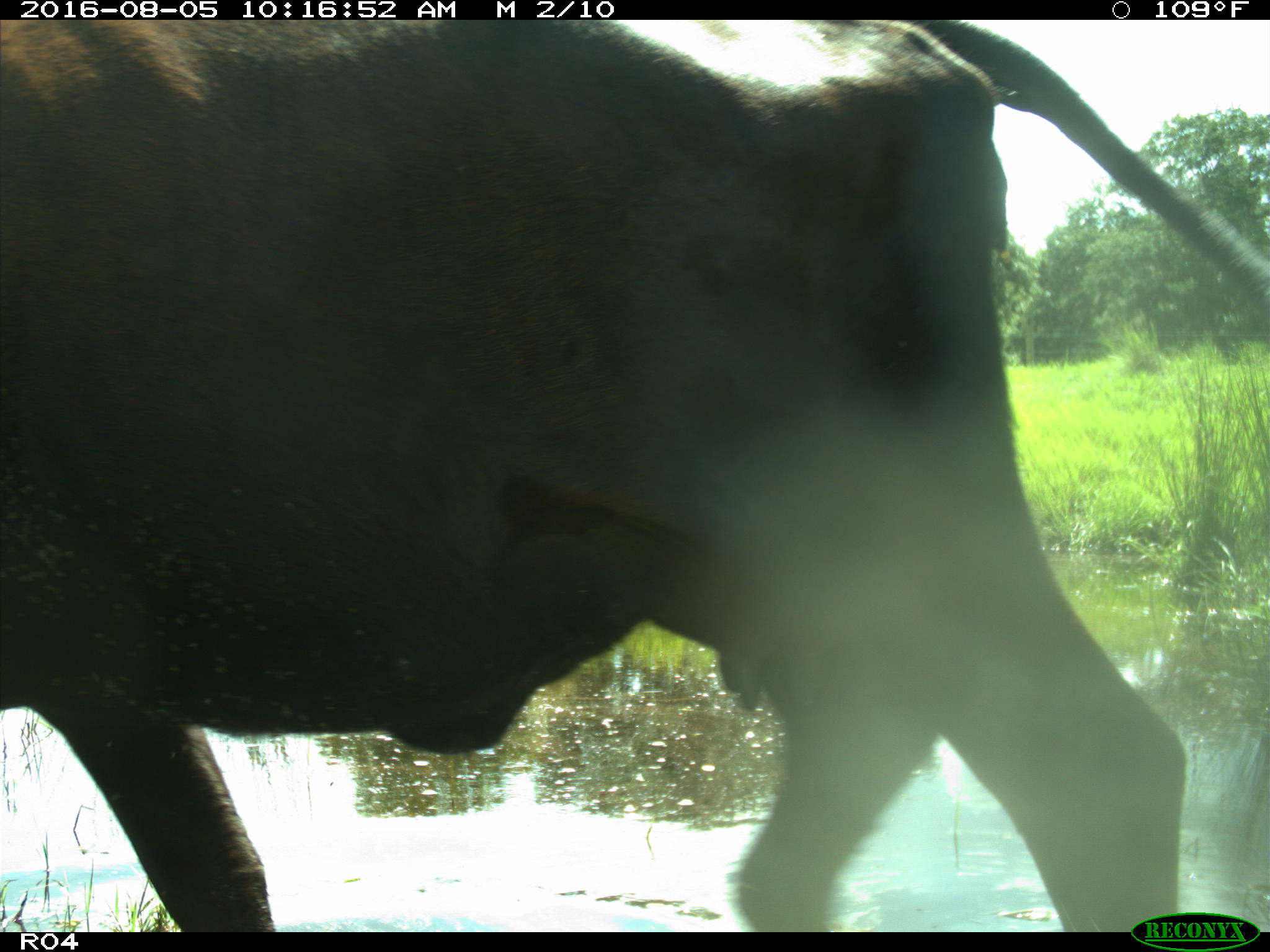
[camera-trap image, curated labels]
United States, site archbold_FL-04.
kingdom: Animalia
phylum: Chordata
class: Mammalia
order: Artiodactyla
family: Bovidae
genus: Bos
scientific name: Bos taurus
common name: domestic cow